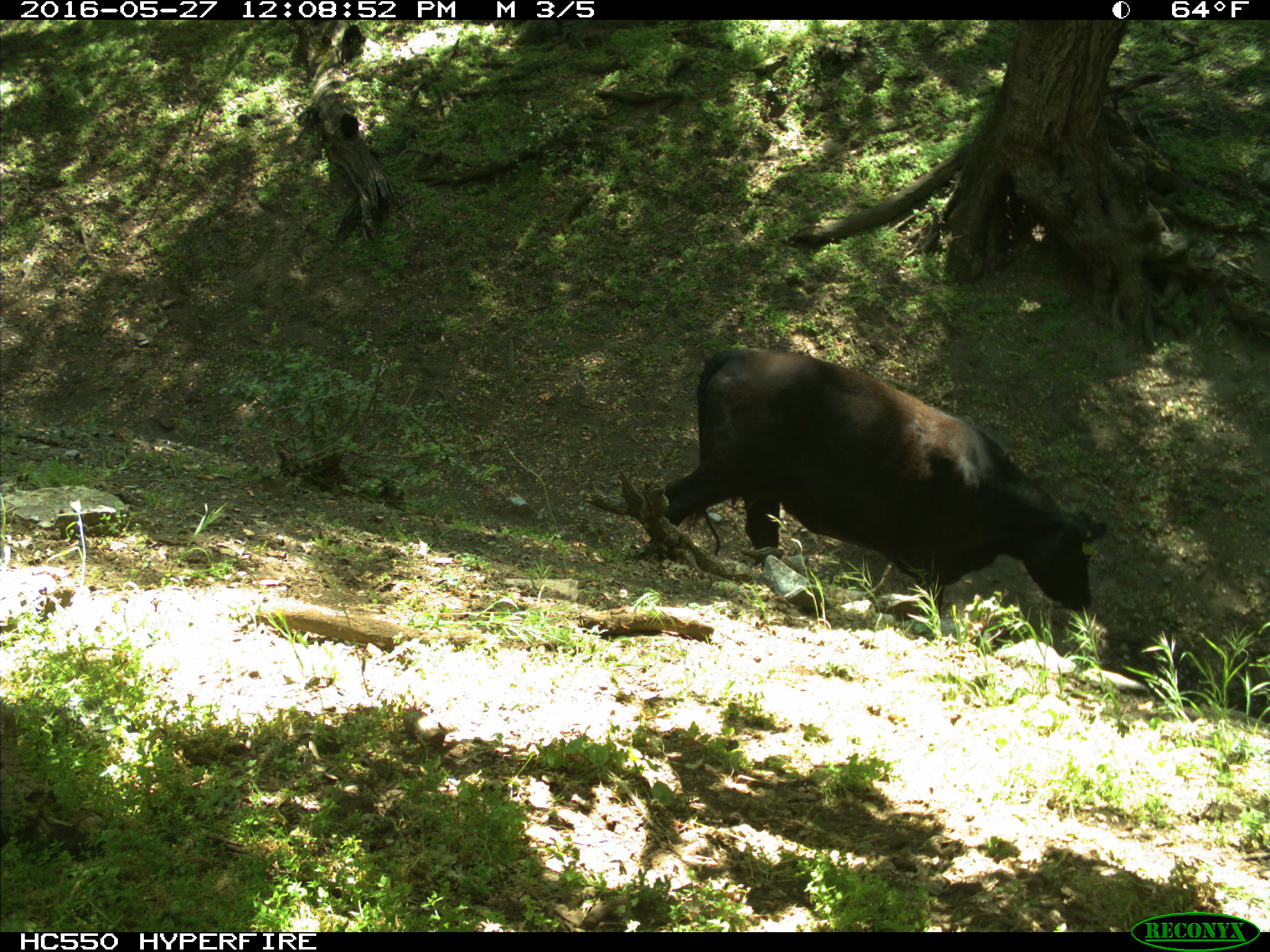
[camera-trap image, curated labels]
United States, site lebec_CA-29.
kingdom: Animalia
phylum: Chordata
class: Mammalia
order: Artiodactyla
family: Bovidae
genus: Bos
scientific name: Bos taurus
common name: domestic cow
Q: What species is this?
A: Bos taurus (domestic cow).